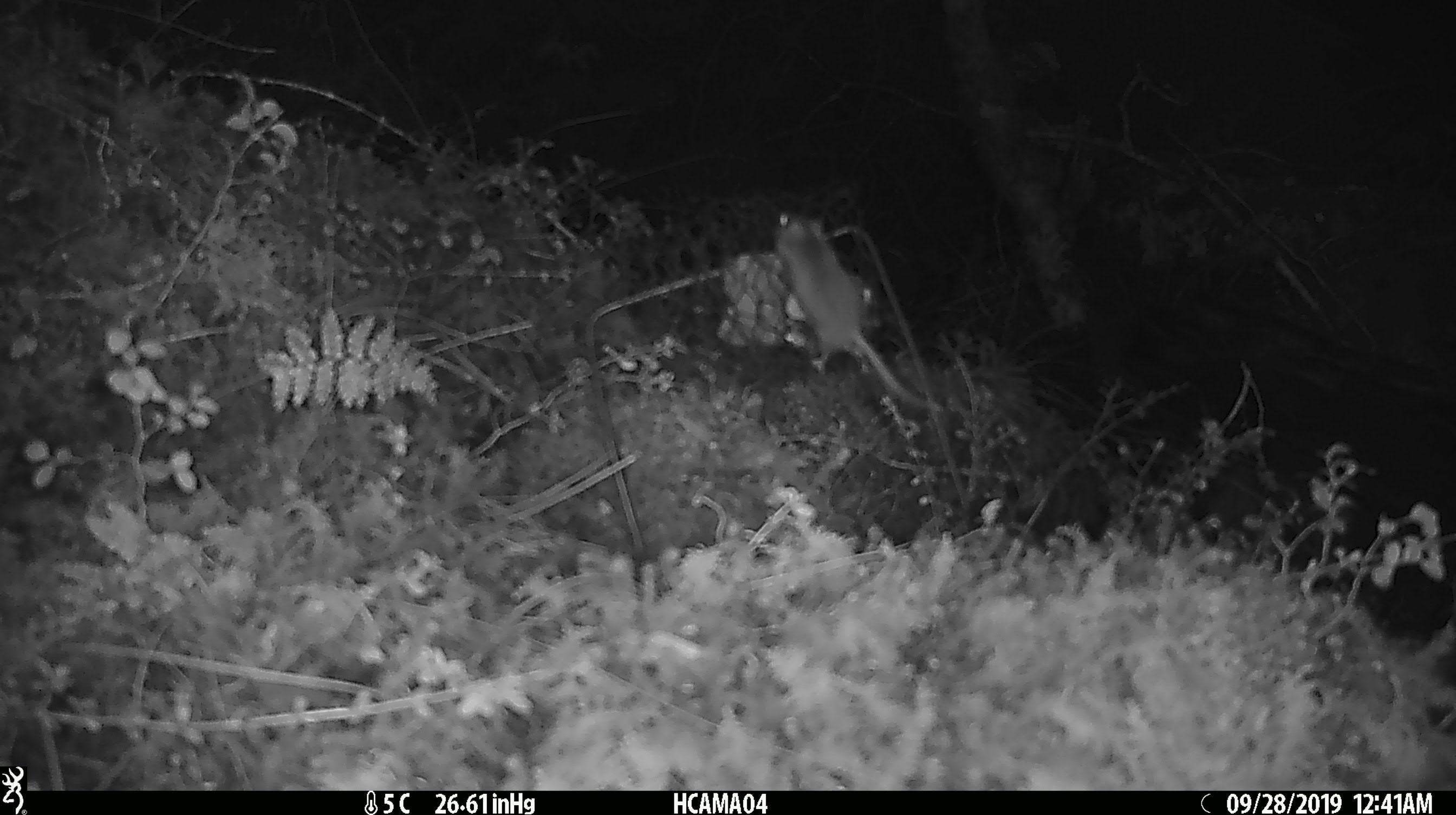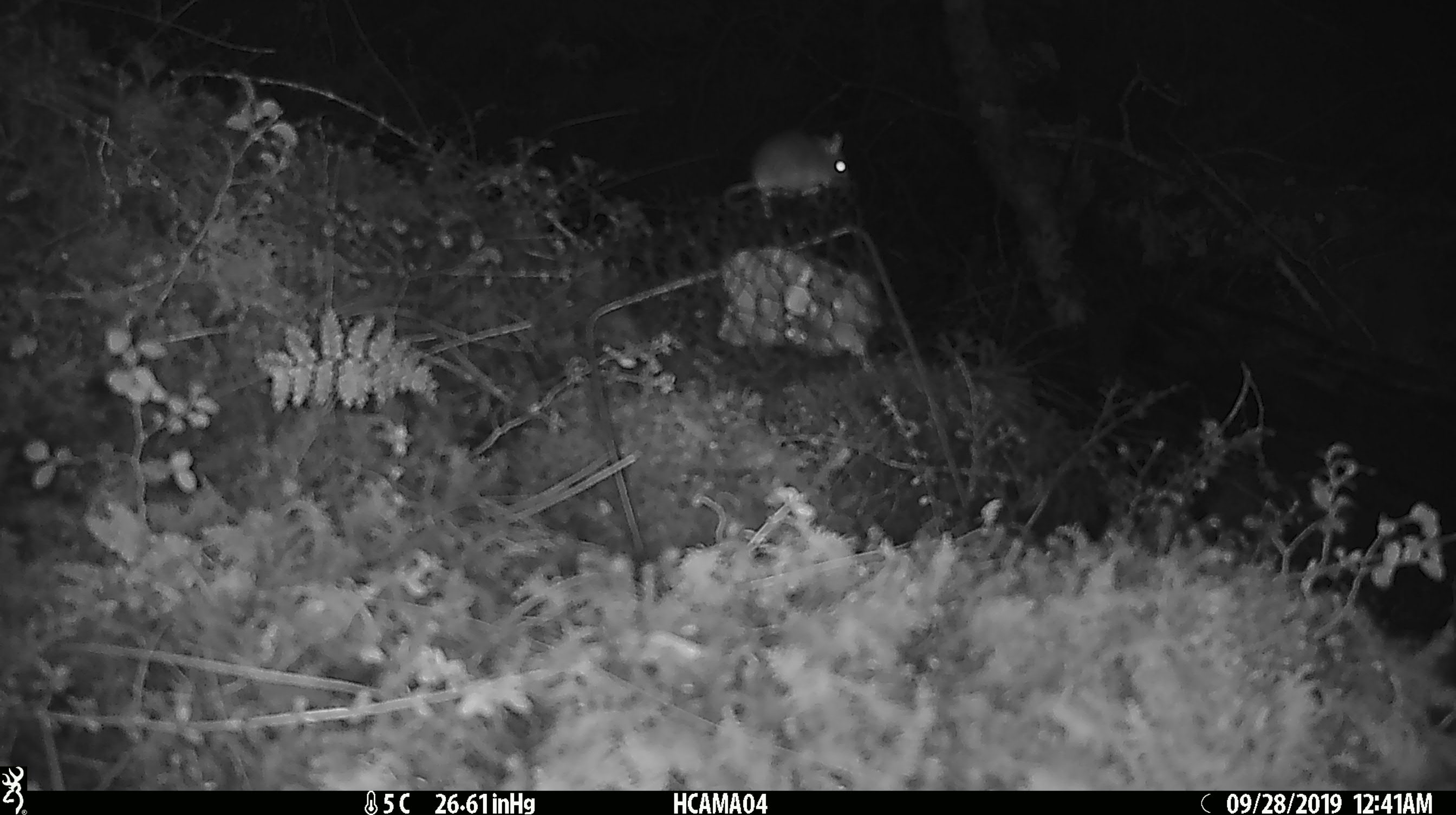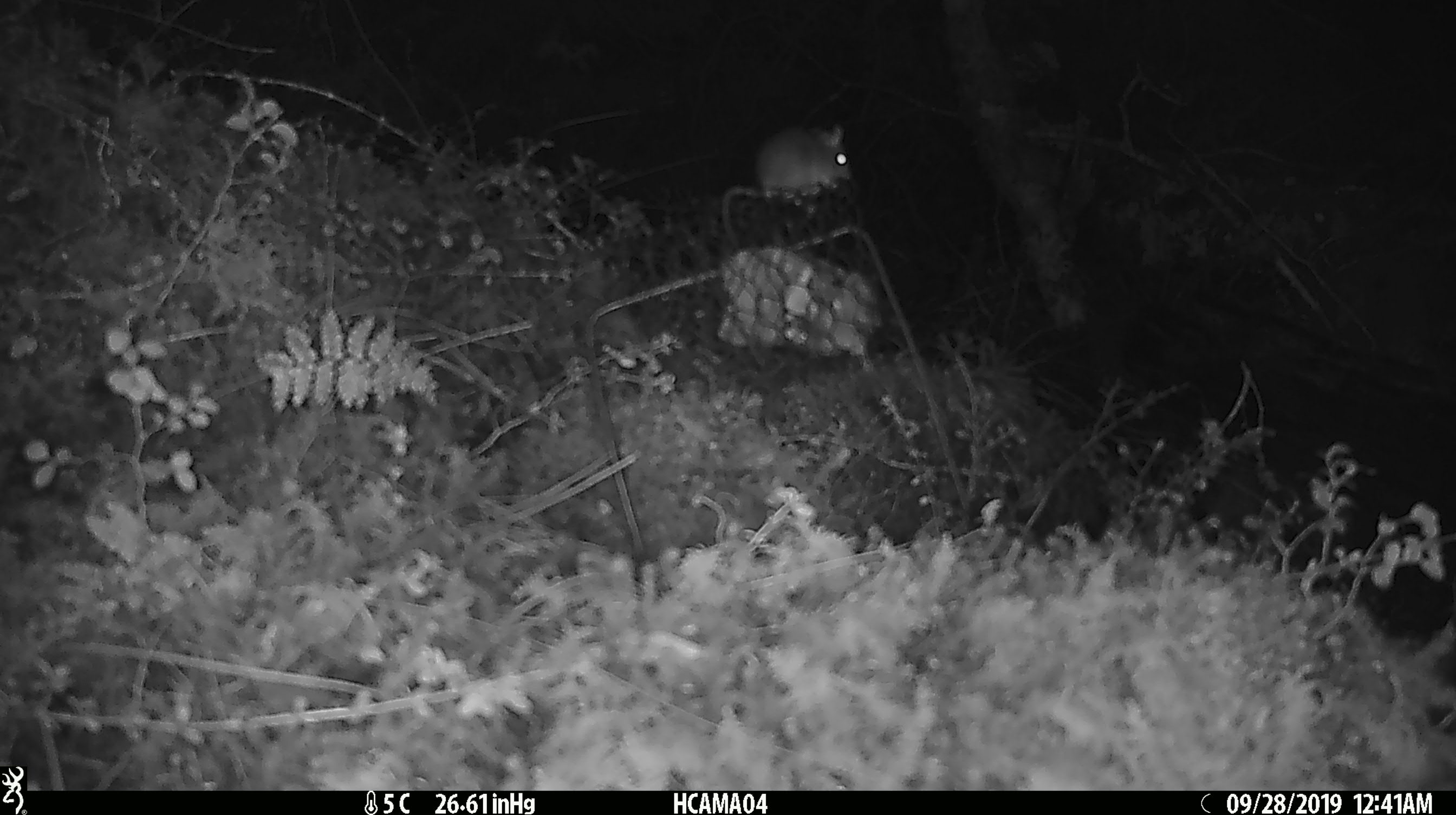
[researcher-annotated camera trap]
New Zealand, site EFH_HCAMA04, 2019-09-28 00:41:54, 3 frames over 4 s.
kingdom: Animalia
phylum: Chordata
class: Mammalia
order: Rodentia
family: Muridae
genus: Mus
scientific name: Mus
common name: mouse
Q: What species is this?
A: Mouse (Mus).